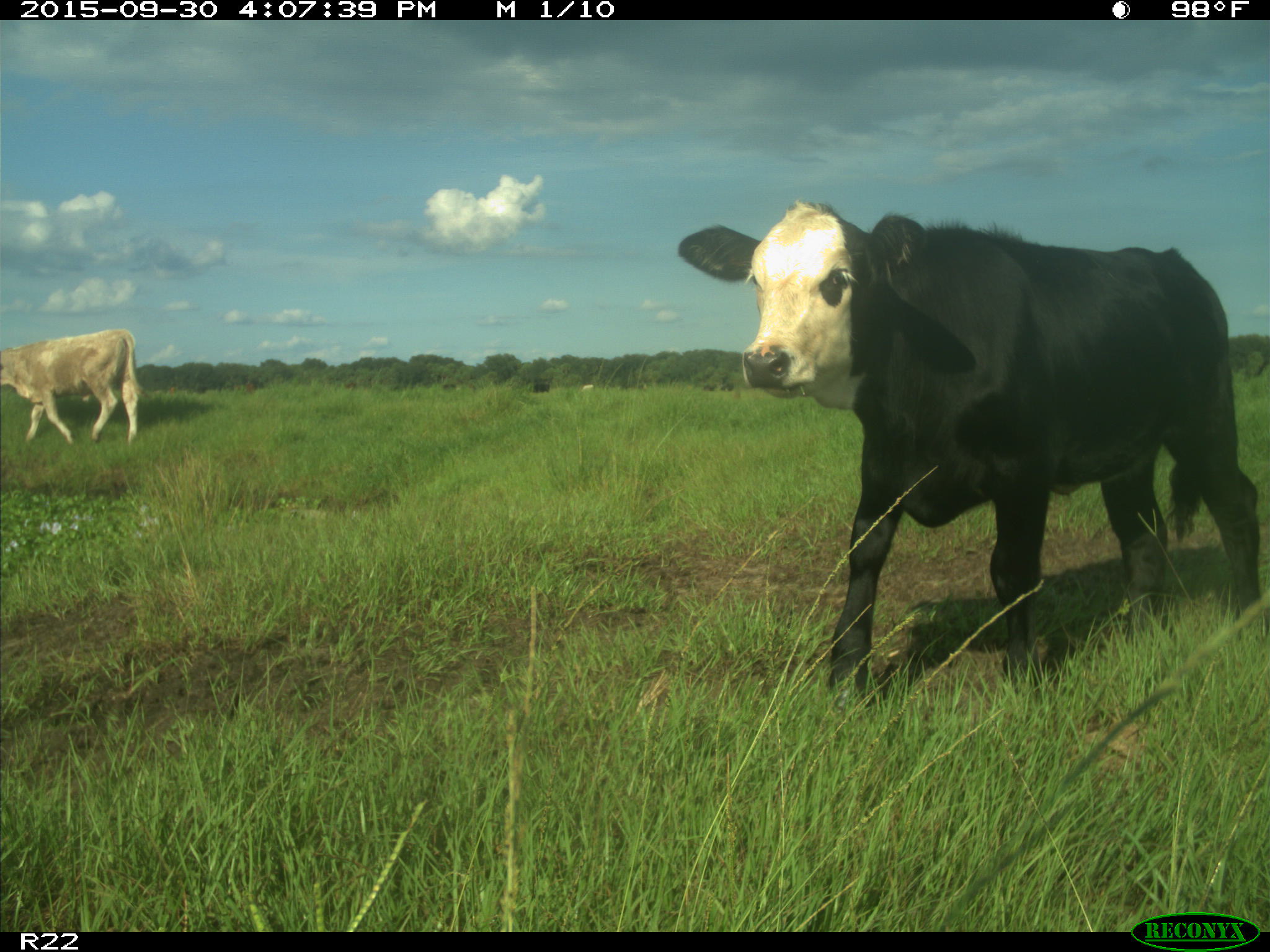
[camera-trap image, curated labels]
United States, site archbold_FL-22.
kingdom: Animalia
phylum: Chordata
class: Mammalia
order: Artiodactyla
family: Bovidae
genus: Bos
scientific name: Bos taurus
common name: domestic cow